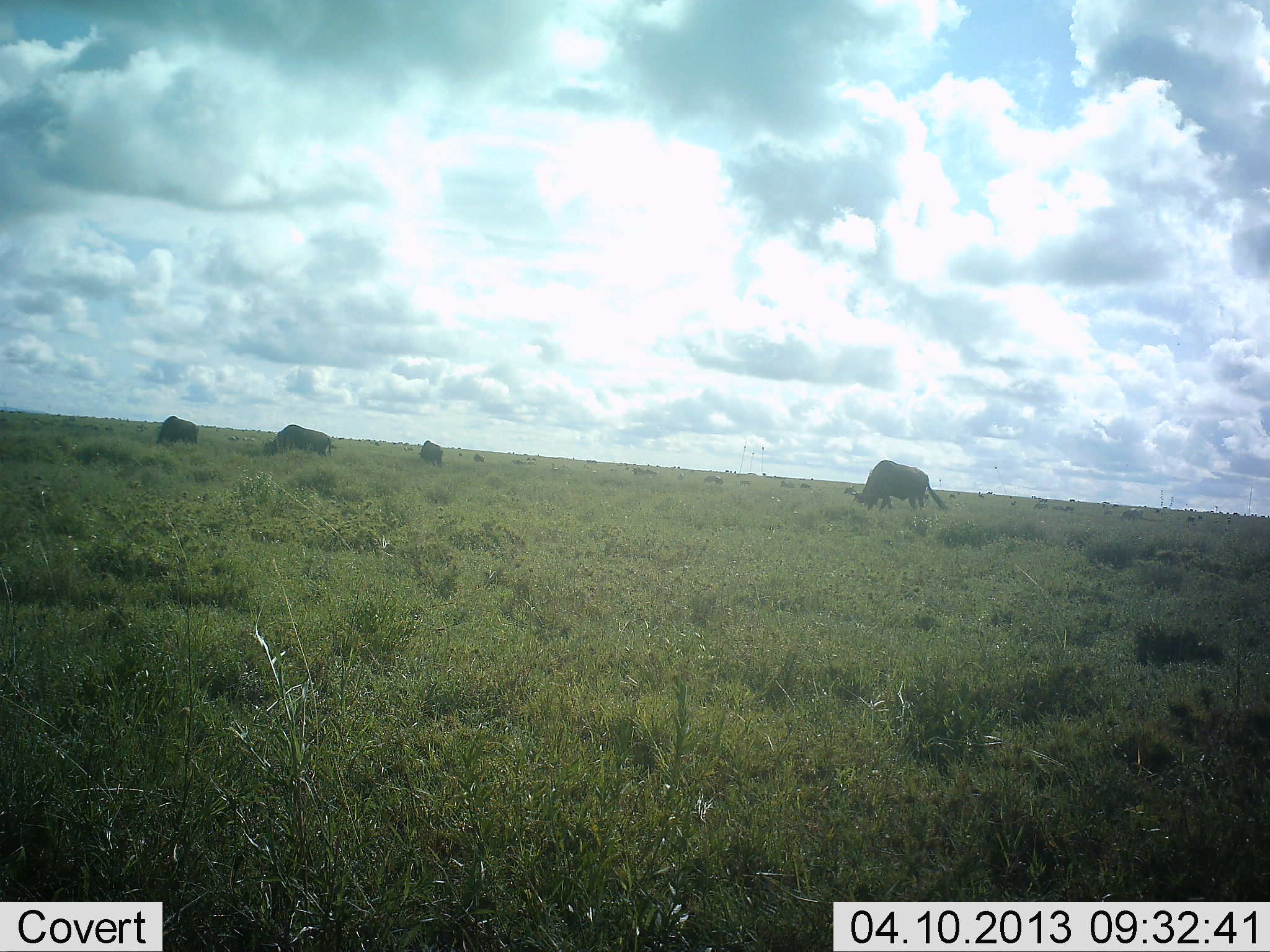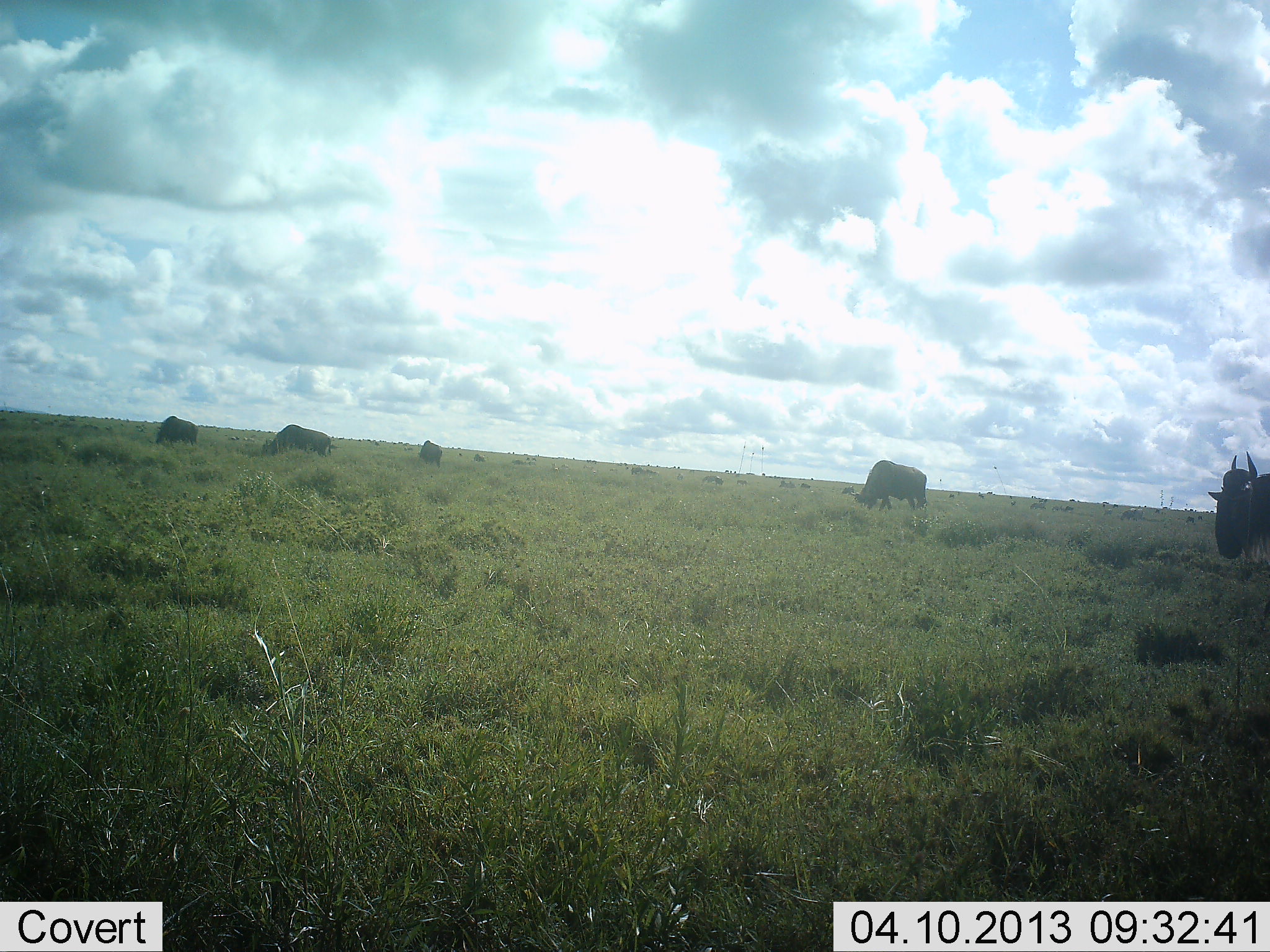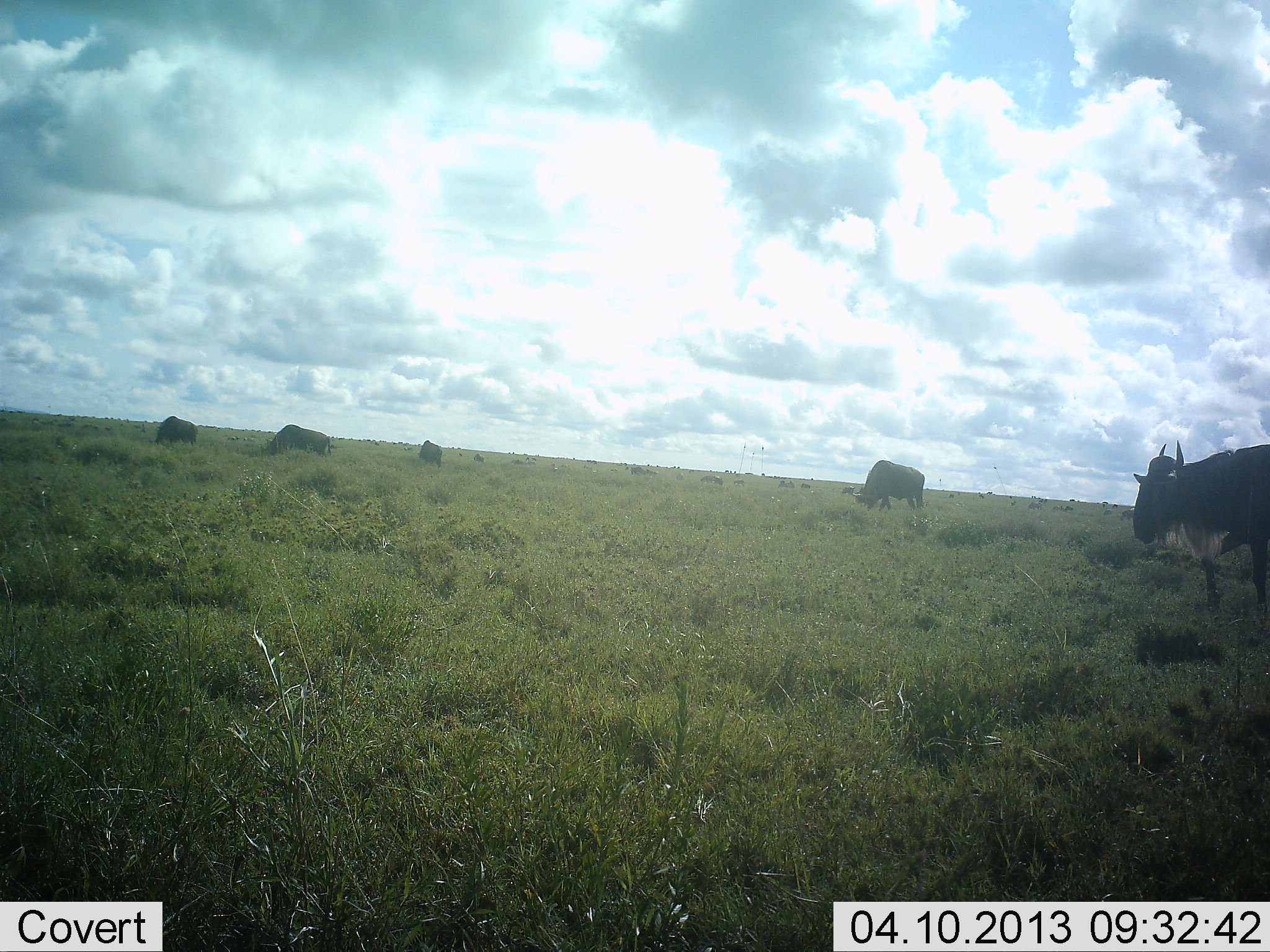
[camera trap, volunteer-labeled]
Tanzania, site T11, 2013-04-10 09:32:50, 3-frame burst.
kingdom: Animalia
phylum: Chordata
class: Mammalia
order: Artiodactyla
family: Bovidae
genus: Connochaetes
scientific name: Connochaetes taurinus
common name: blue wildebeest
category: wildebeest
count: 5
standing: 50%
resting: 6%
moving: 68%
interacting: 3%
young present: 0%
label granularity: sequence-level